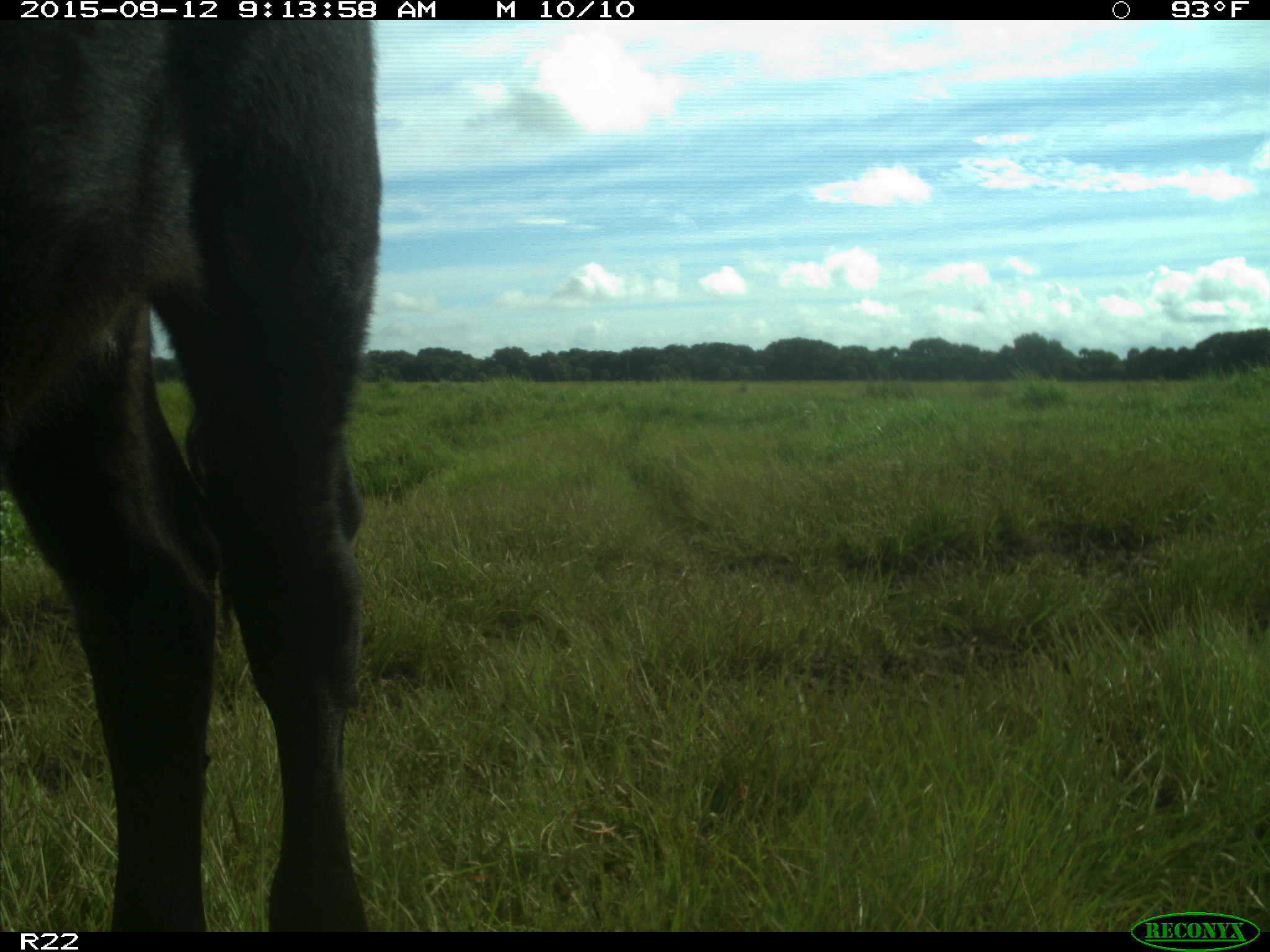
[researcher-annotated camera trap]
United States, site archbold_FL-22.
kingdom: Animalia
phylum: Chordata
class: Mammalia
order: Artiodactyla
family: Bovidae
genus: Bos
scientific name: Bos taurus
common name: domestic cow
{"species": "Bos taurus (domestic cow)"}